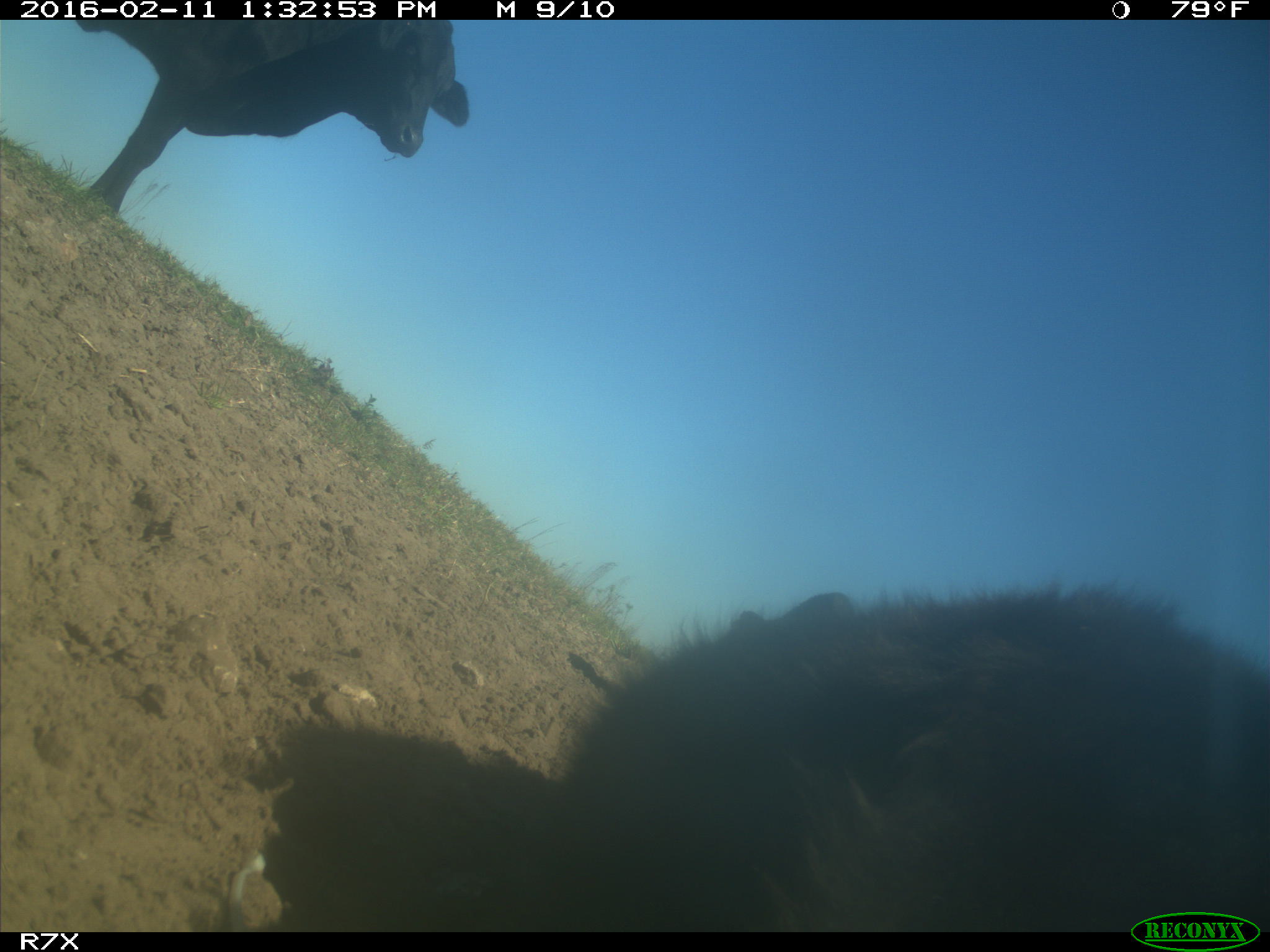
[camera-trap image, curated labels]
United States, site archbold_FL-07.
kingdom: Animalia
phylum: Chordata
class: Mammalia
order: Artiodactyla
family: Bovidae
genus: Bos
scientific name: Bos taurus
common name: domestic cow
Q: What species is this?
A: Bos taurus (domestic cow).